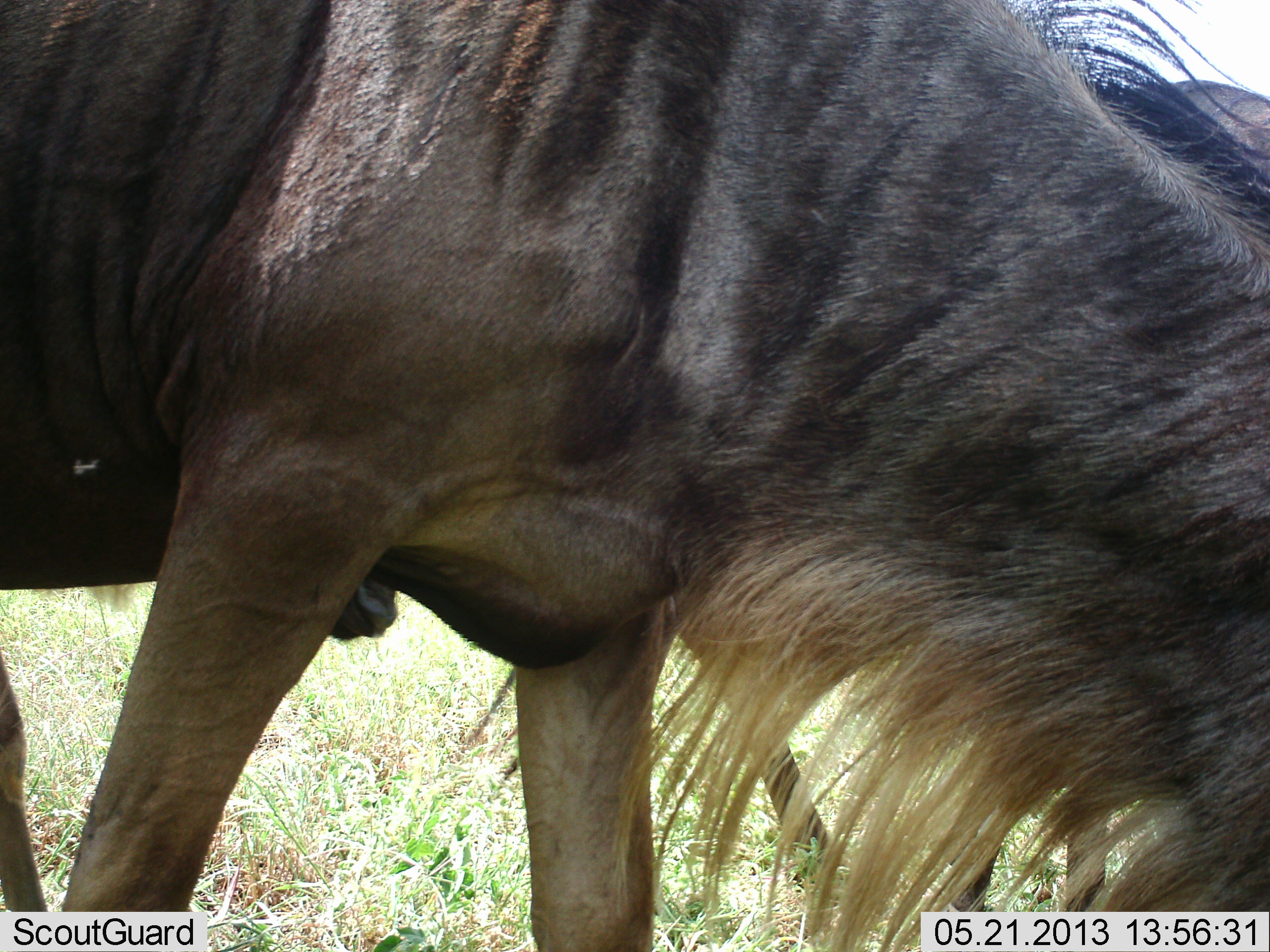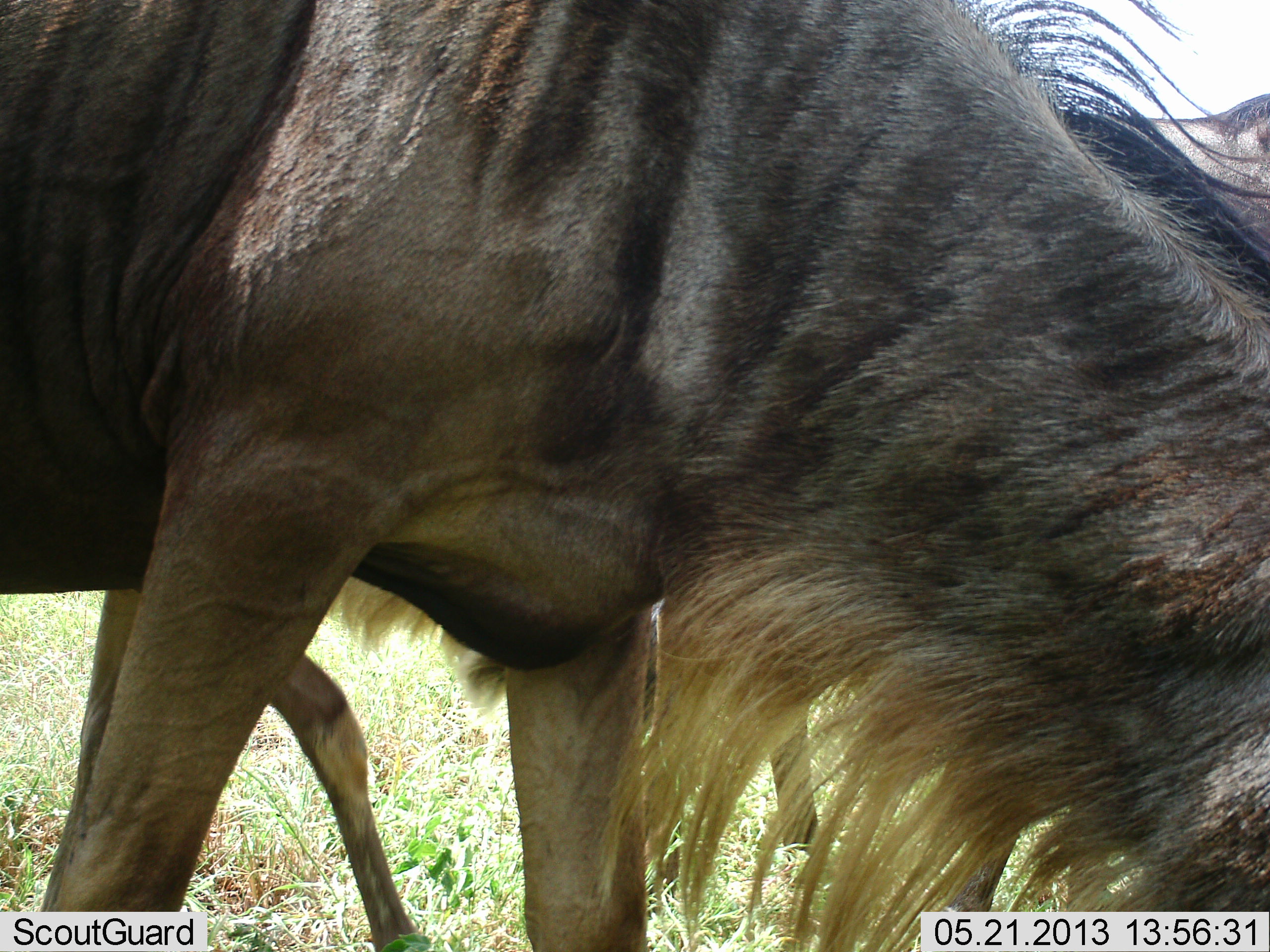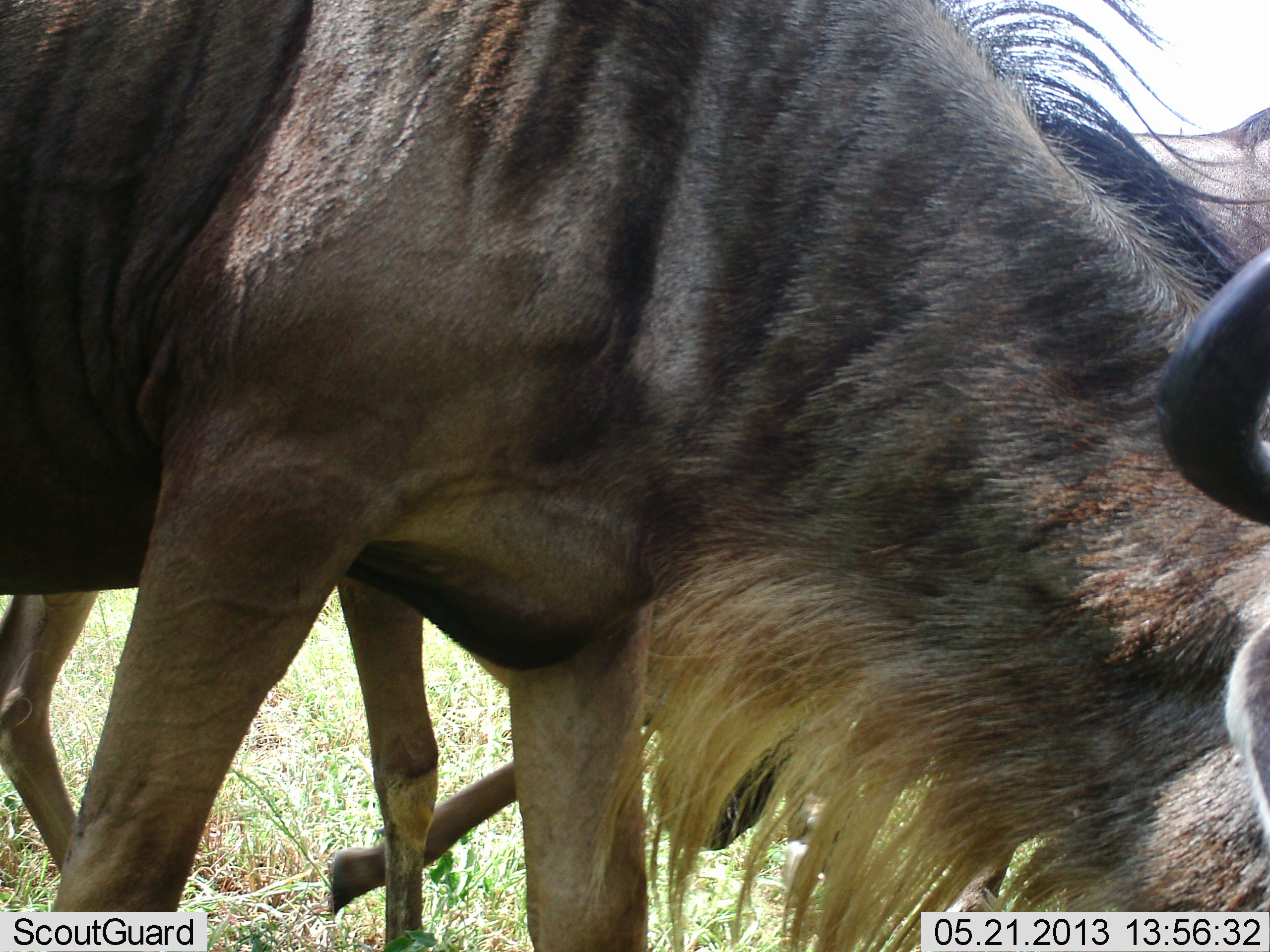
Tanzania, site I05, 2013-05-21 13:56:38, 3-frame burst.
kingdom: Animalia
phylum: Chordata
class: Mammalia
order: Artiodactyla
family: Bovidae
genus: Connochaetes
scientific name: Connochaetes taurinus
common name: blue wildebeest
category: wildebeest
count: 3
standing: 30%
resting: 0%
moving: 40%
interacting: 0%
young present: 10%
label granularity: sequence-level